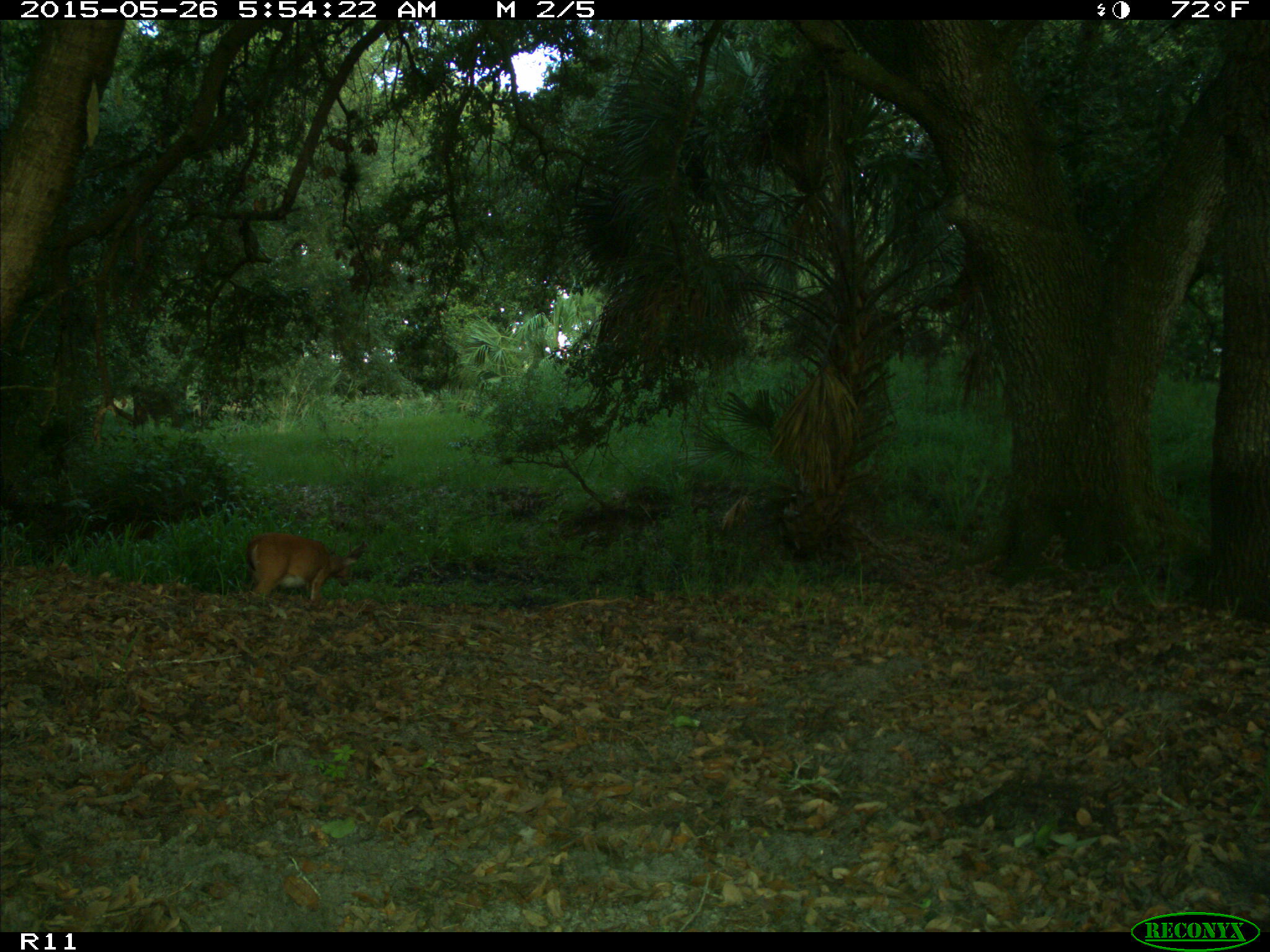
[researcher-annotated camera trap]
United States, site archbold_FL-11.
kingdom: Animalia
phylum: Chordata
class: Mammalia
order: Artiodactyla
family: Cervidae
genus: Odocoileus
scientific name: Odocoileus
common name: deer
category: unidentified deer